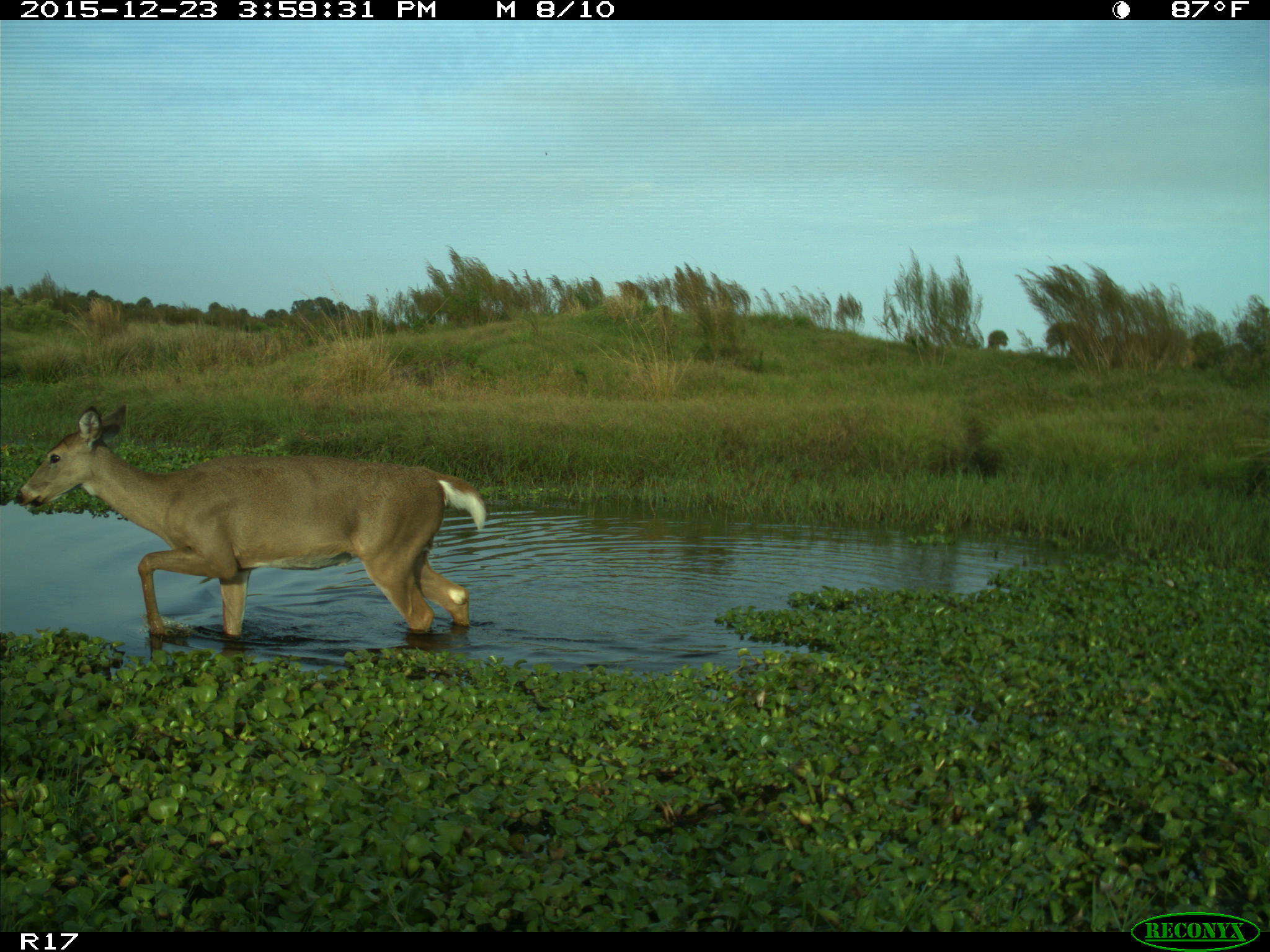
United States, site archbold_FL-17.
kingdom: Animalia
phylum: Chordata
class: Mammalia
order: Artiodactyla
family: Cervidae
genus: Odocoileus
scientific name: Odocoileus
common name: deer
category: unidentified deer